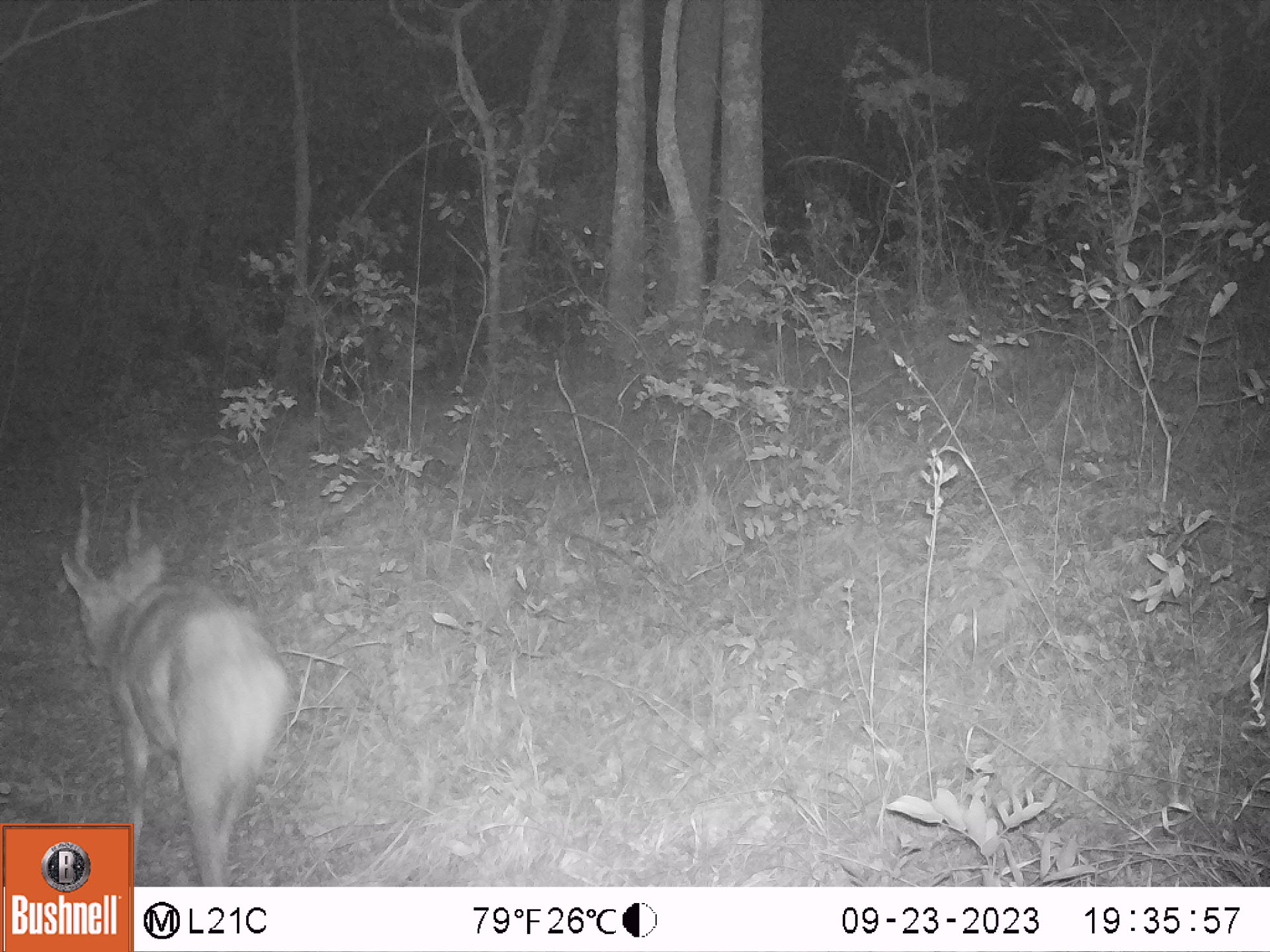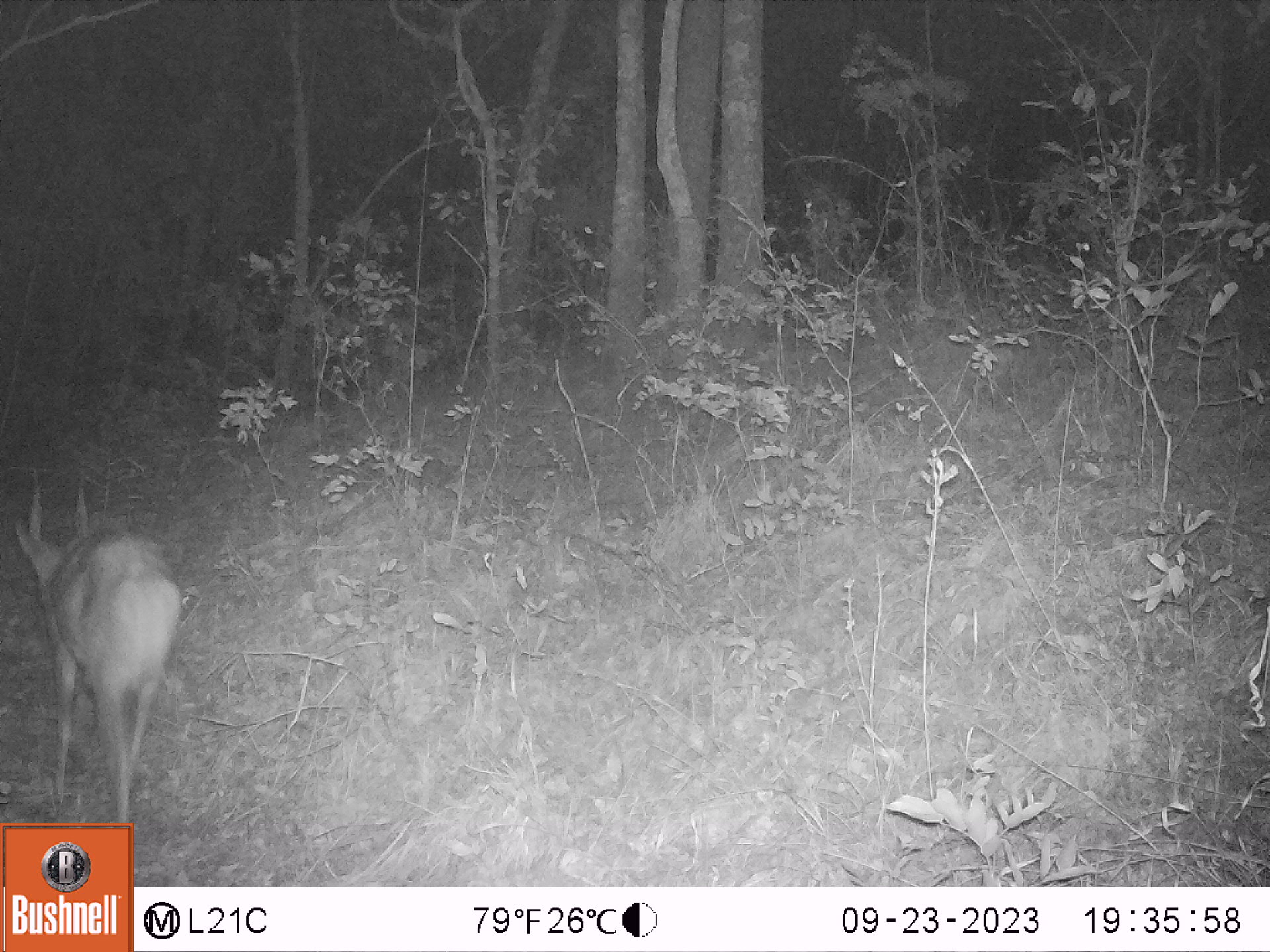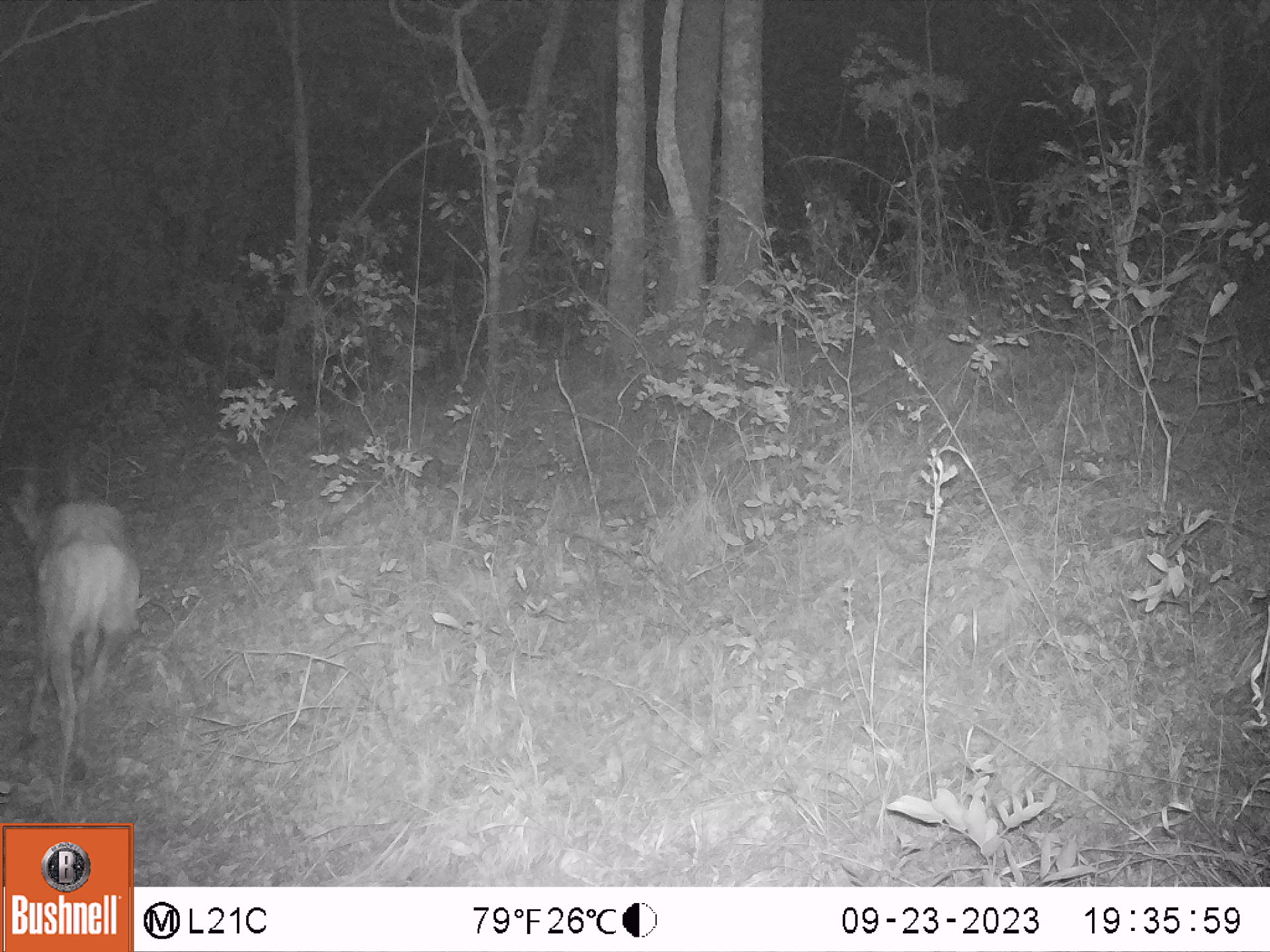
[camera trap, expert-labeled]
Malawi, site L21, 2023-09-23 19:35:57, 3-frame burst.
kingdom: Animalia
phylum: Chordata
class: Mammalia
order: Artiodactyla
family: Bovidae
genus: Tragelaphus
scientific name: Tragelaphus sylvaticus sylvaticus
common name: cape bushbuck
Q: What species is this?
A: Cape bushbuck (Tragelaphus sylvaticus sylvaticus).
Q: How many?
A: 1.